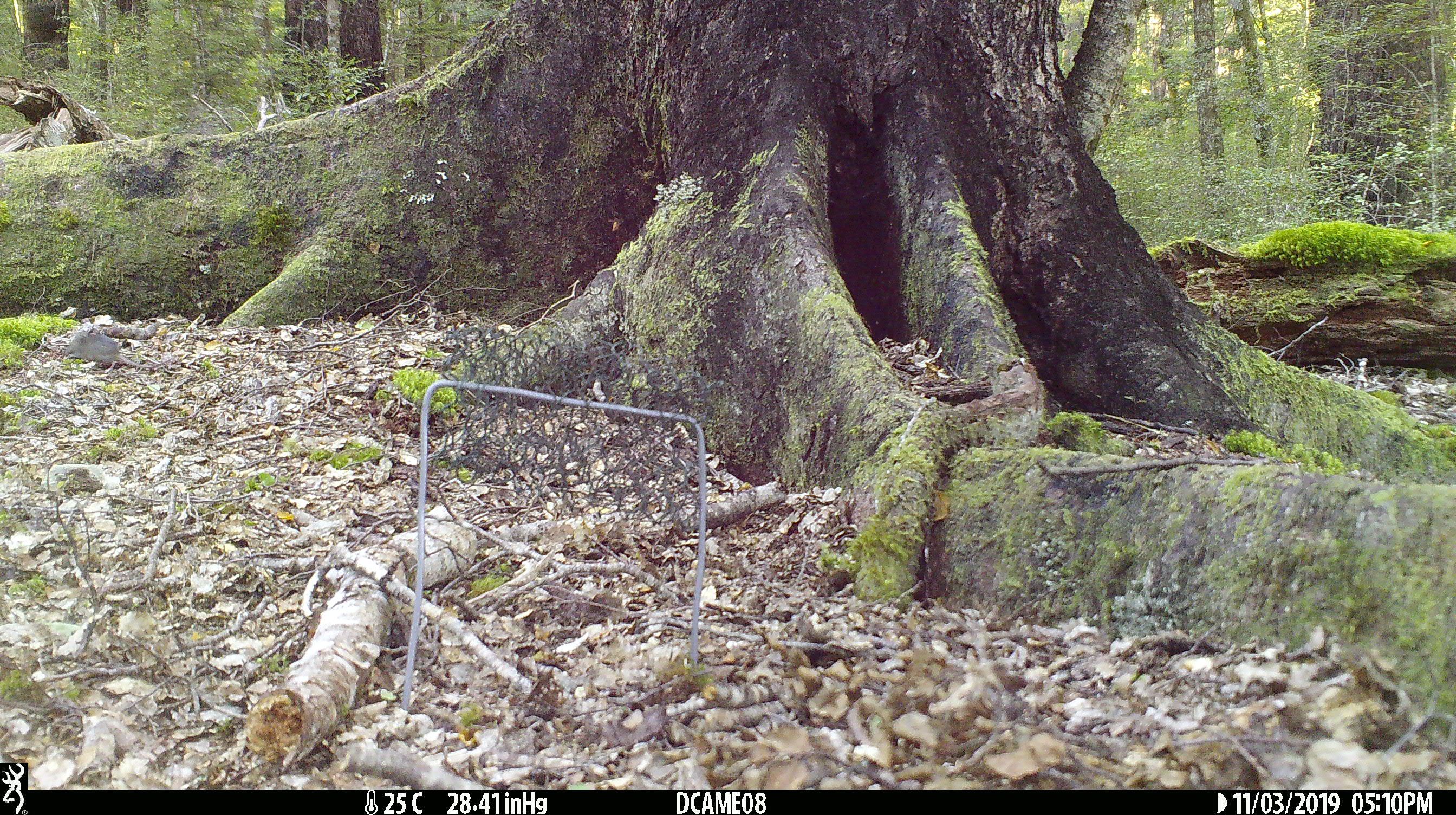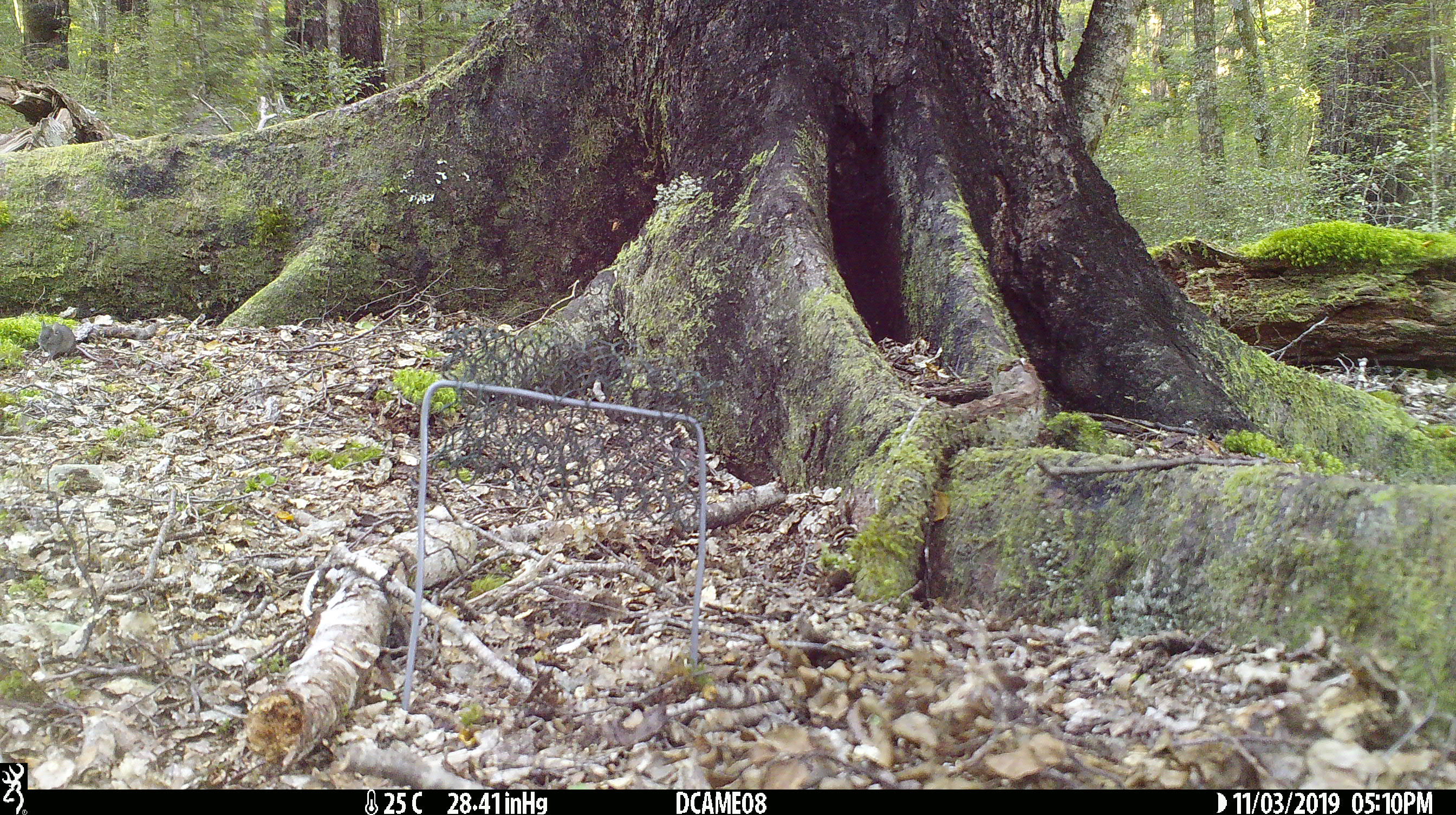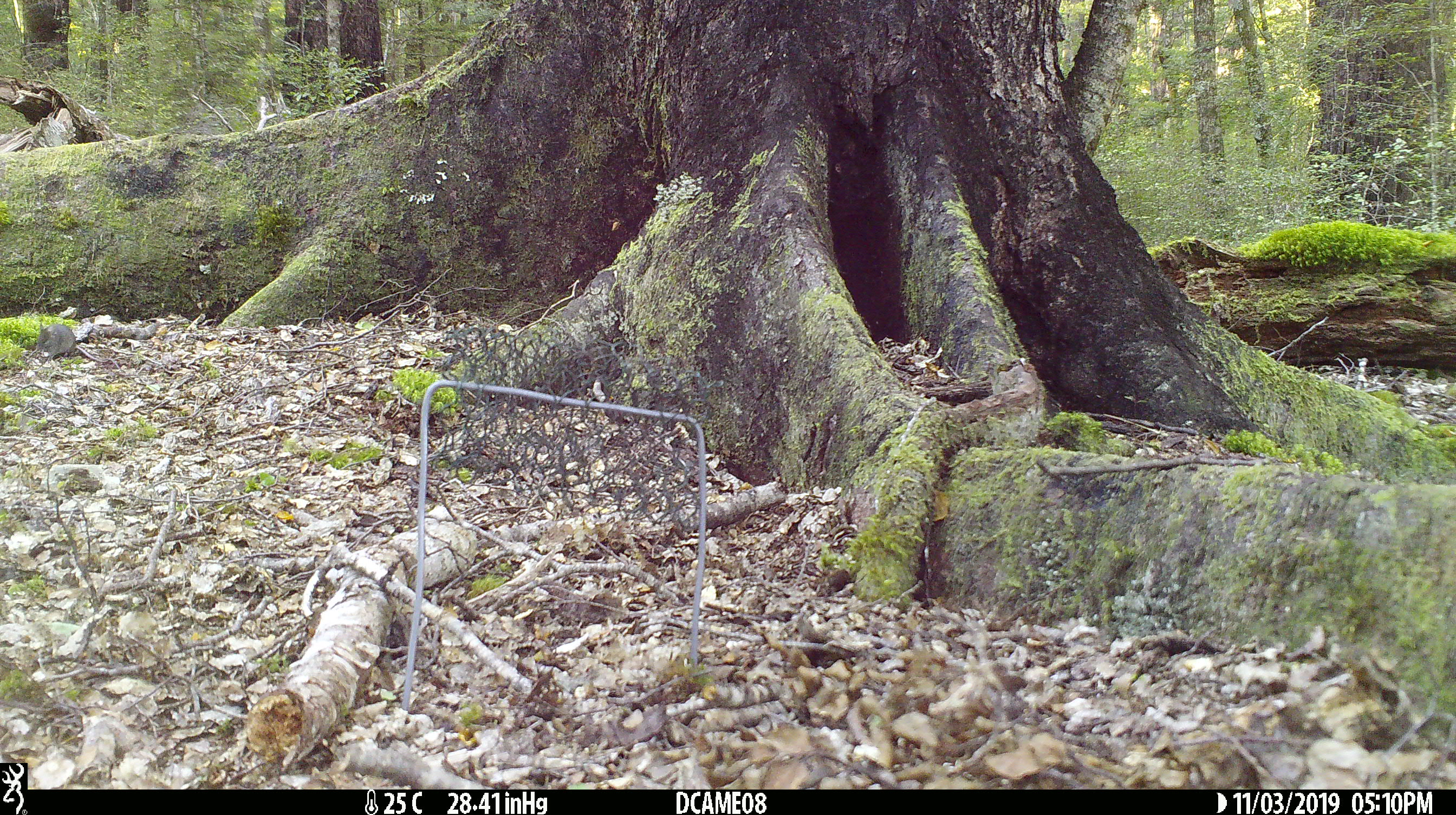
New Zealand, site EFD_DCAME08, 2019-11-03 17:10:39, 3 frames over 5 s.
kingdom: Animalia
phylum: Chordata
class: Mammalia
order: Rodentia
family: Muridae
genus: Mus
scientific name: Mus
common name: mouse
Mouse (Mus).